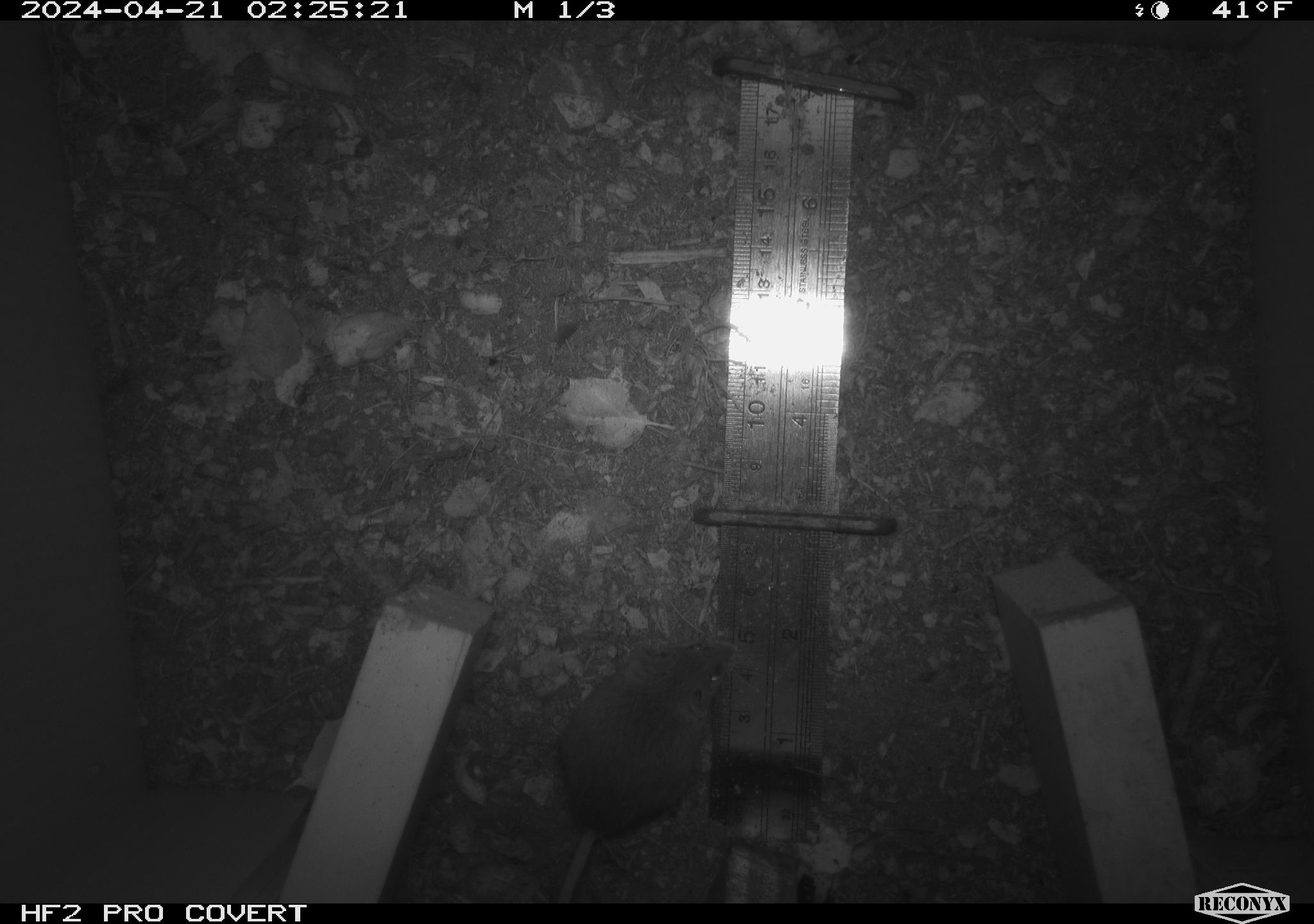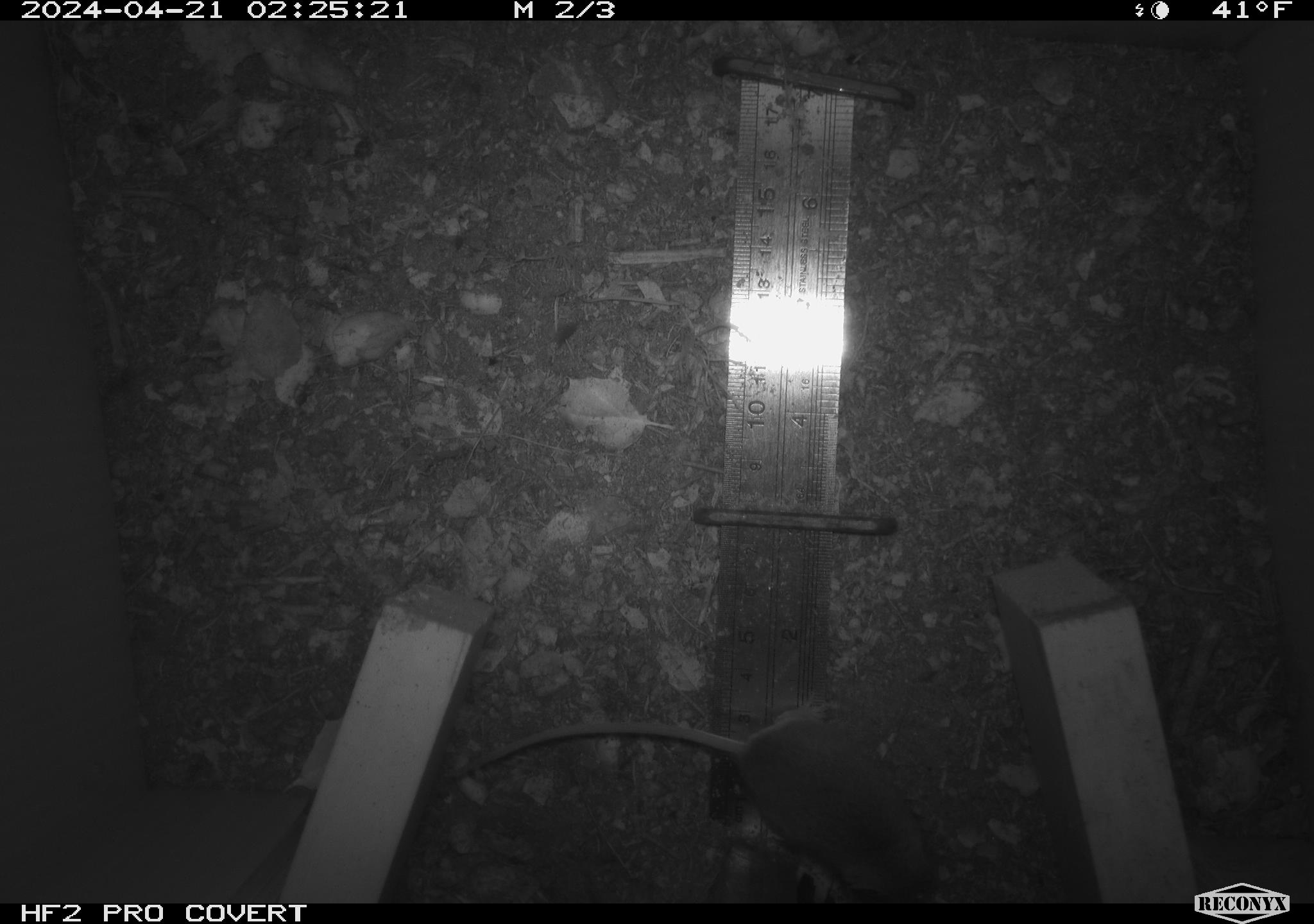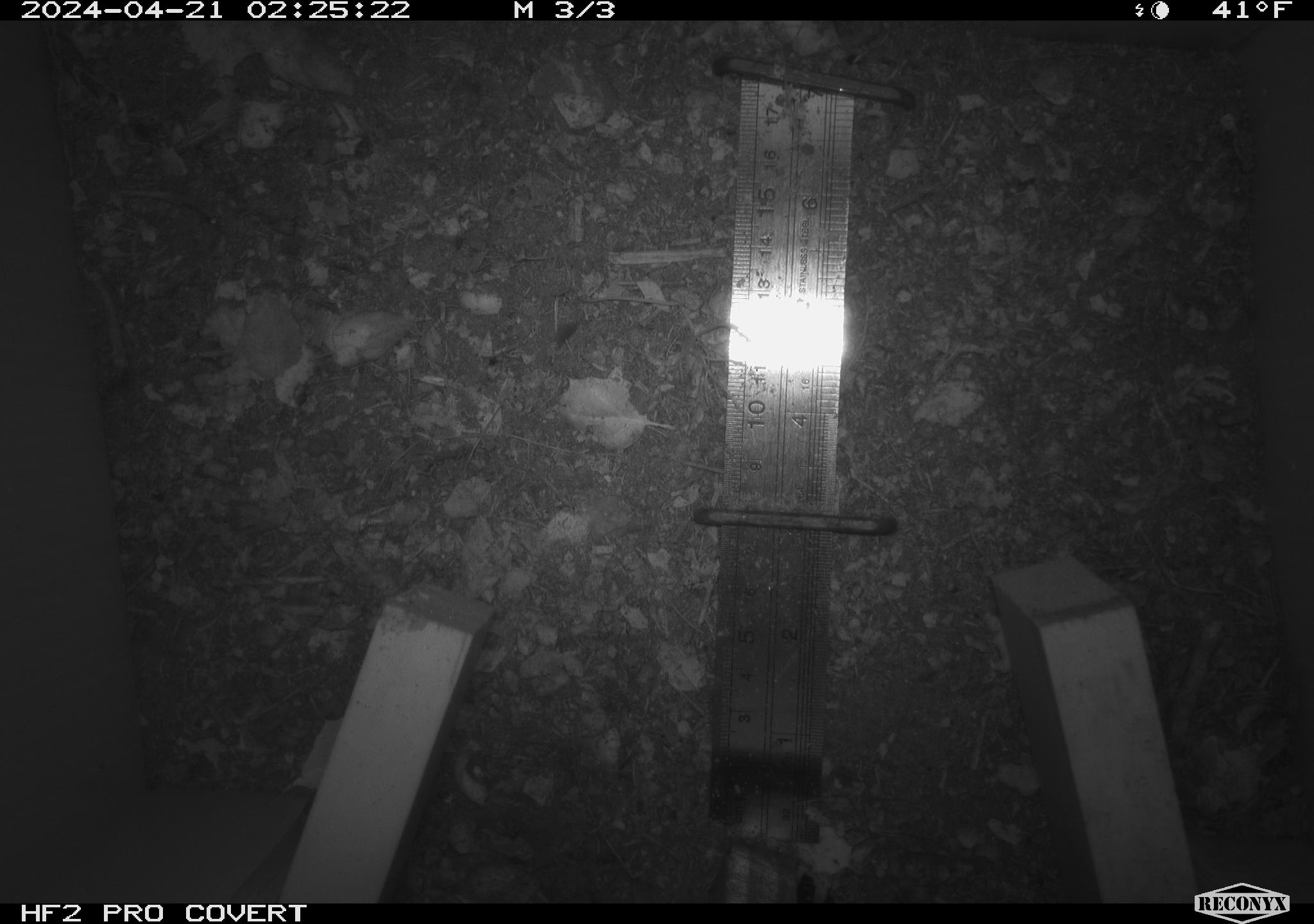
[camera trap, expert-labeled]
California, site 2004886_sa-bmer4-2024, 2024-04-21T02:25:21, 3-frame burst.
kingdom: Animalia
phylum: Chordata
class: Mammalia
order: Rodentia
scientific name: Rodentia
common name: mouse species